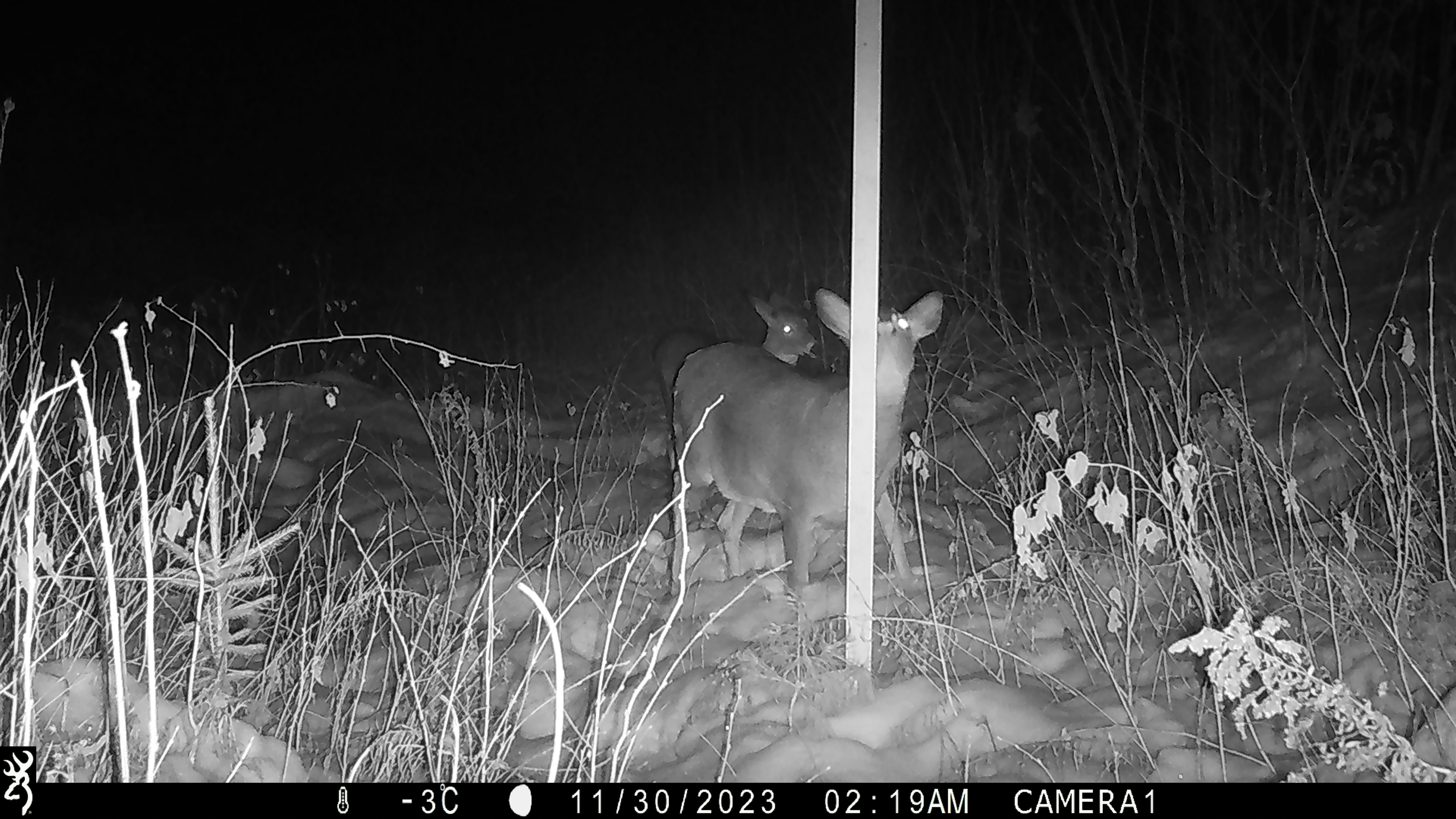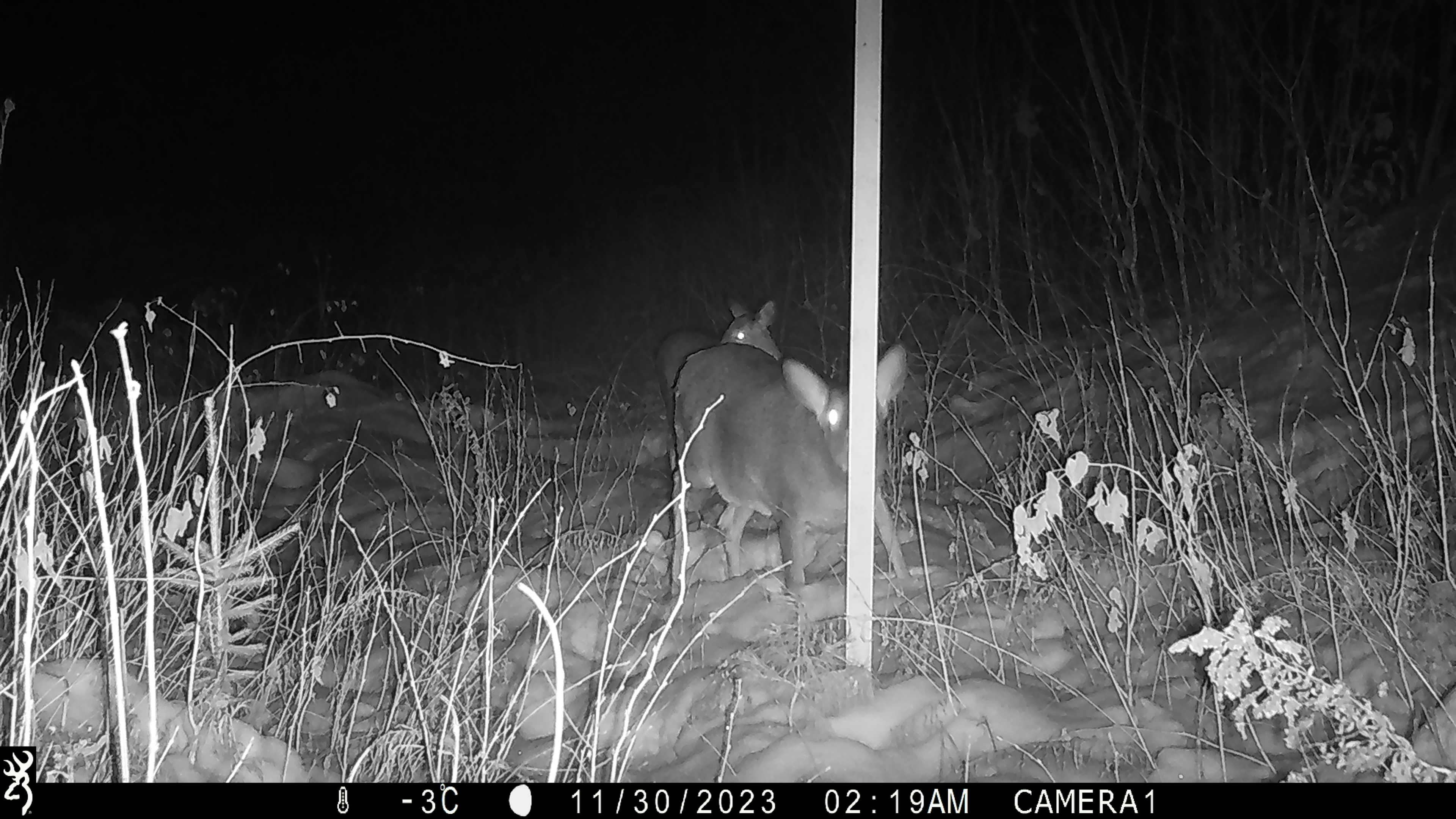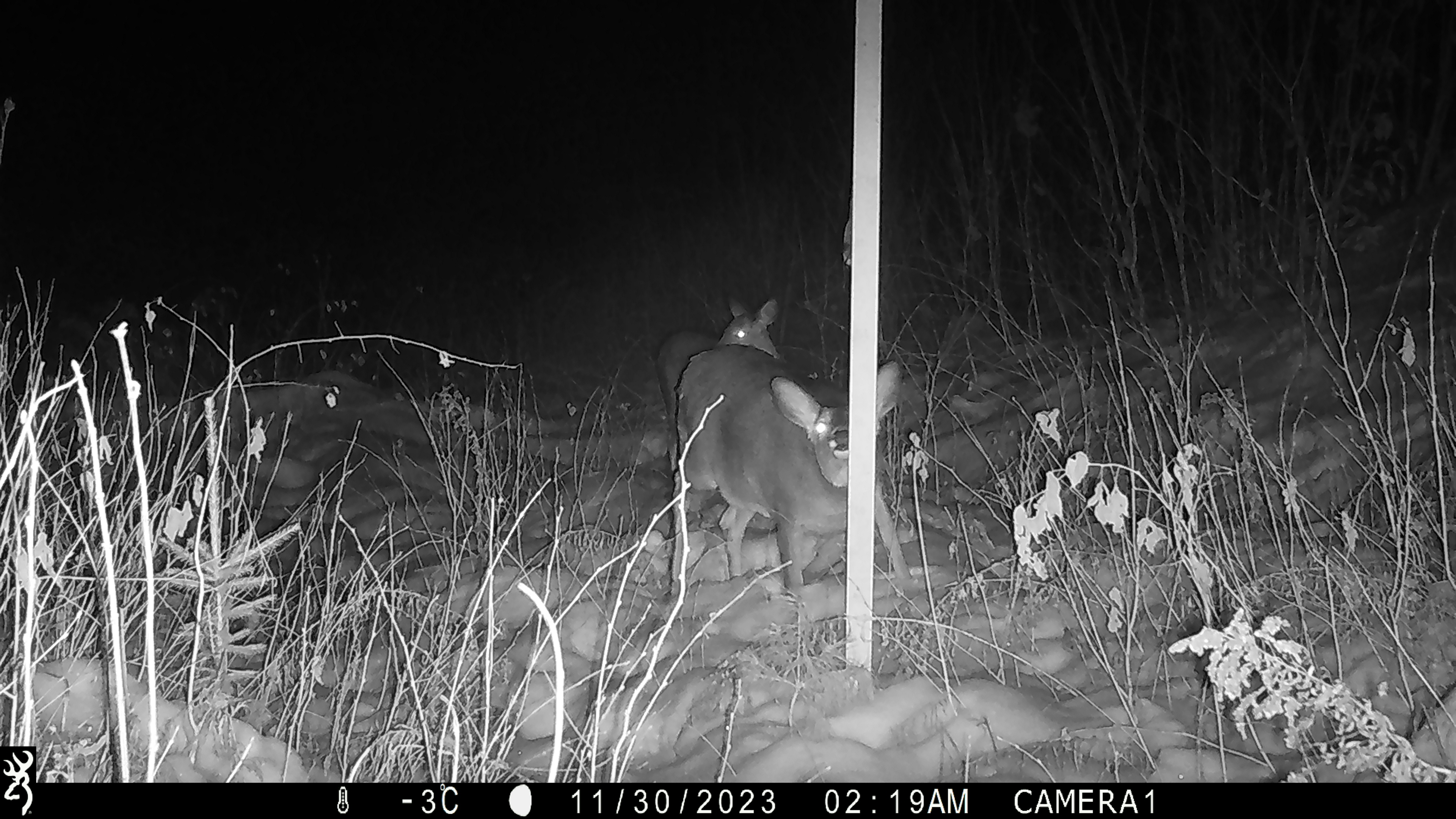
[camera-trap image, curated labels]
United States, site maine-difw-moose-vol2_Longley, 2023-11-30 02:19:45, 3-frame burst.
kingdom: Animalia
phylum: Chordata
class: Mammalia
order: Artiodactyla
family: Cervidae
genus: Odocoileus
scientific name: Odocoileus virginianus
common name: white-tailed deer